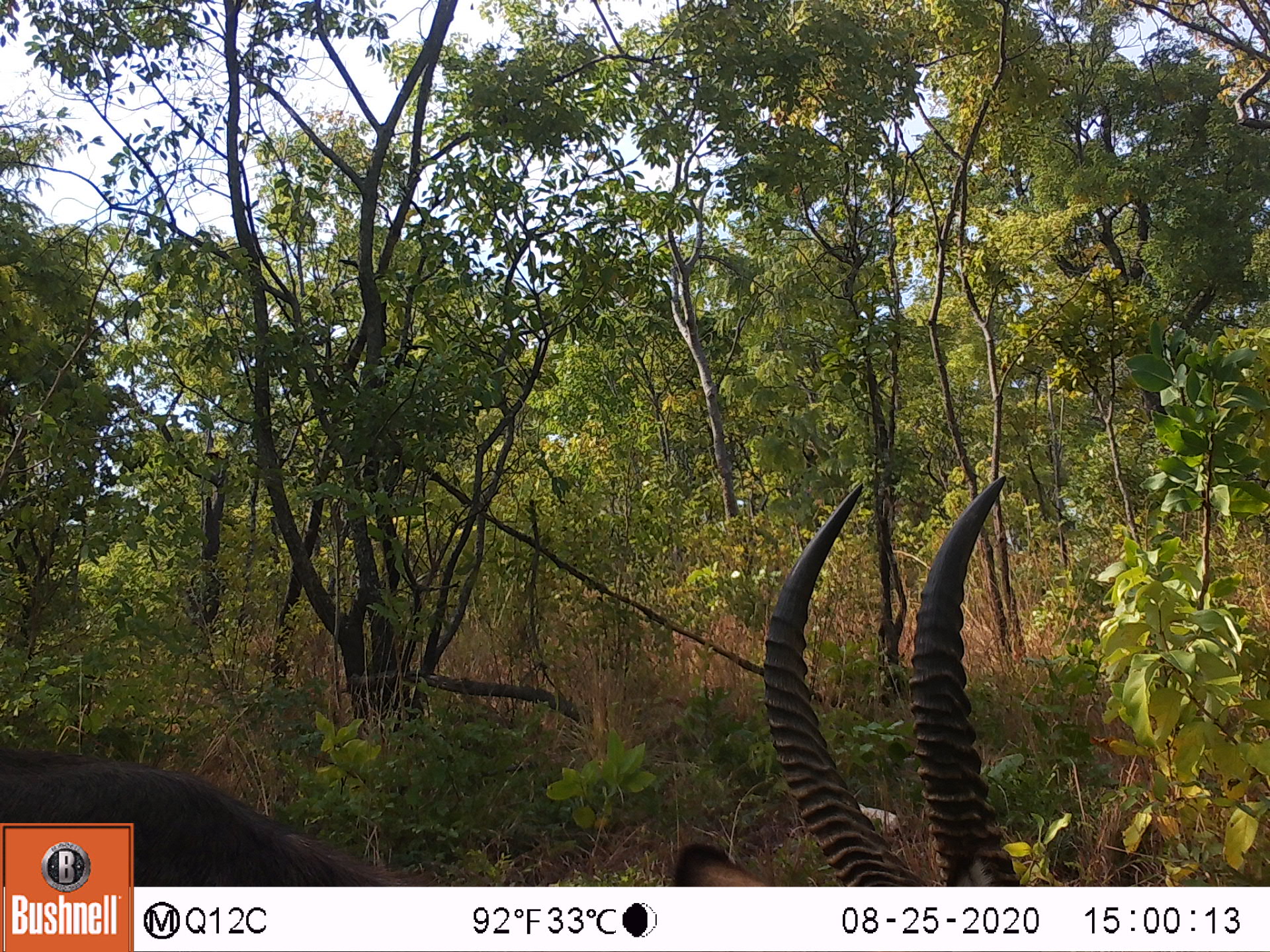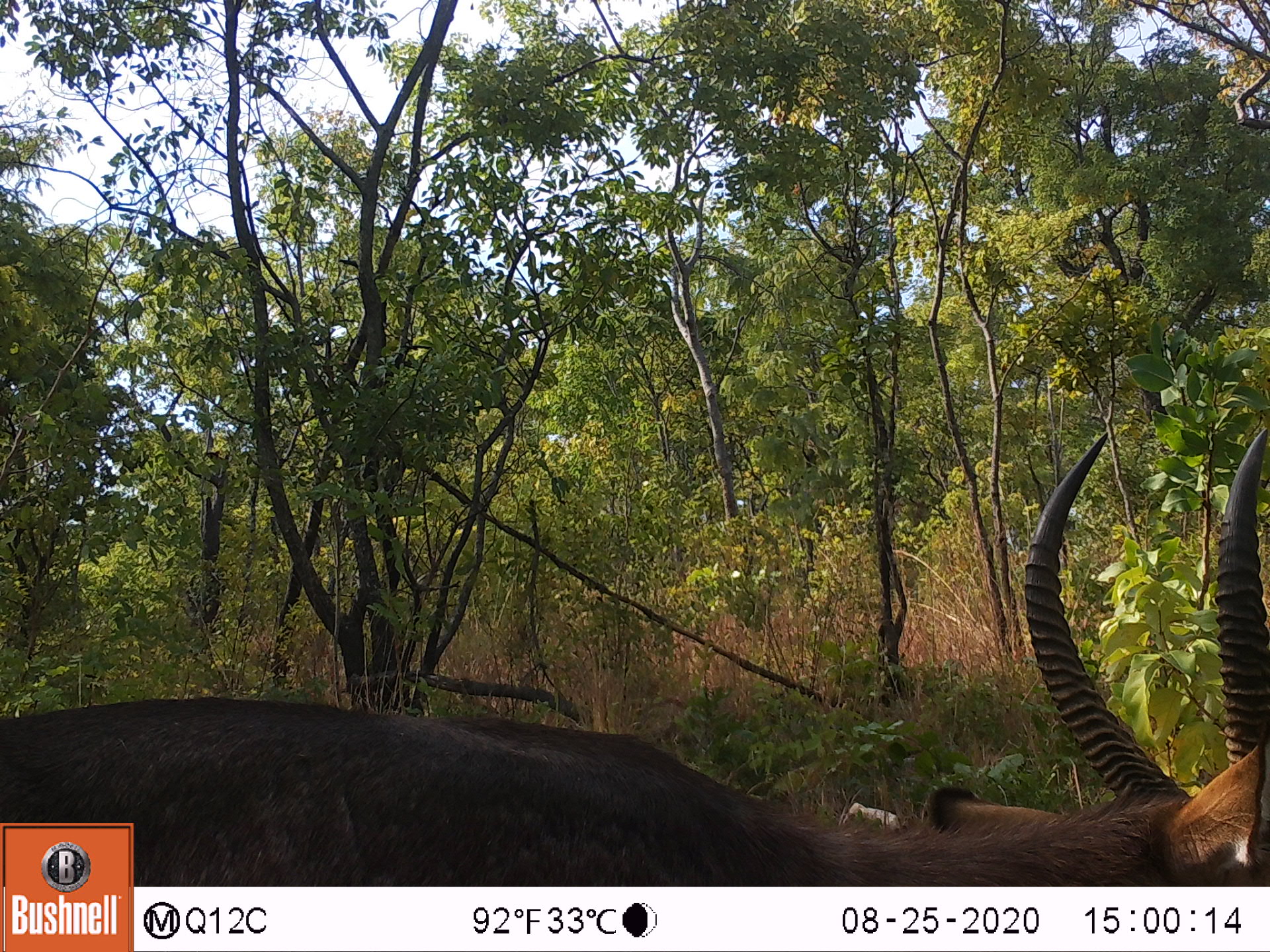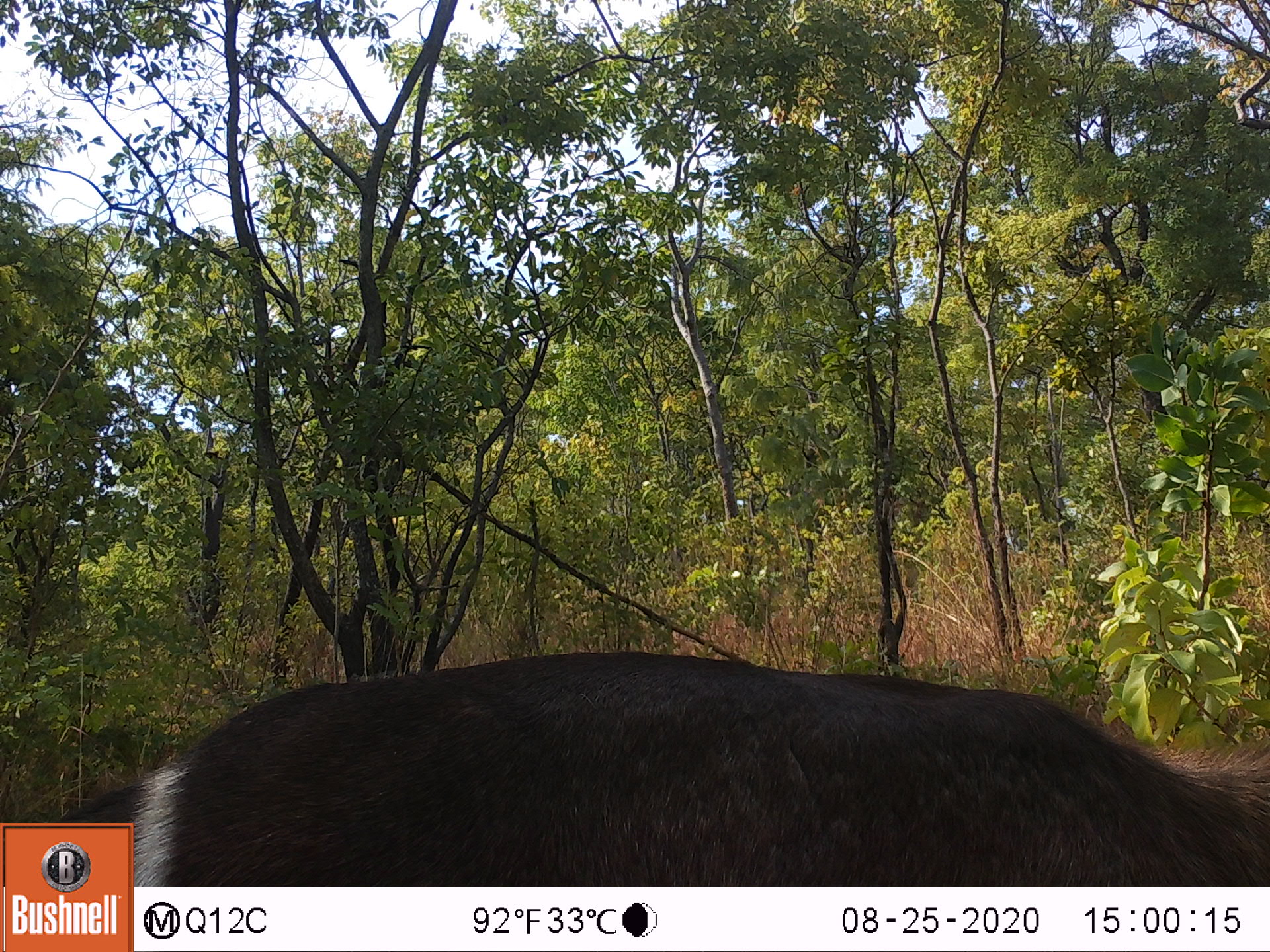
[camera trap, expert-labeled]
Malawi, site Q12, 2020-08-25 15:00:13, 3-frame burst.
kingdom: Animalia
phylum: Chordata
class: Mammalia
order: Artiodactyla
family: Bovidae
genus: Kobus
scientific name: Kobus ellipsiprymnus ellipsiprymnus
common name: common waterbuck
Common waterbuck (Kobus ellipsiprymnus ellipsiprymnus), count 1.